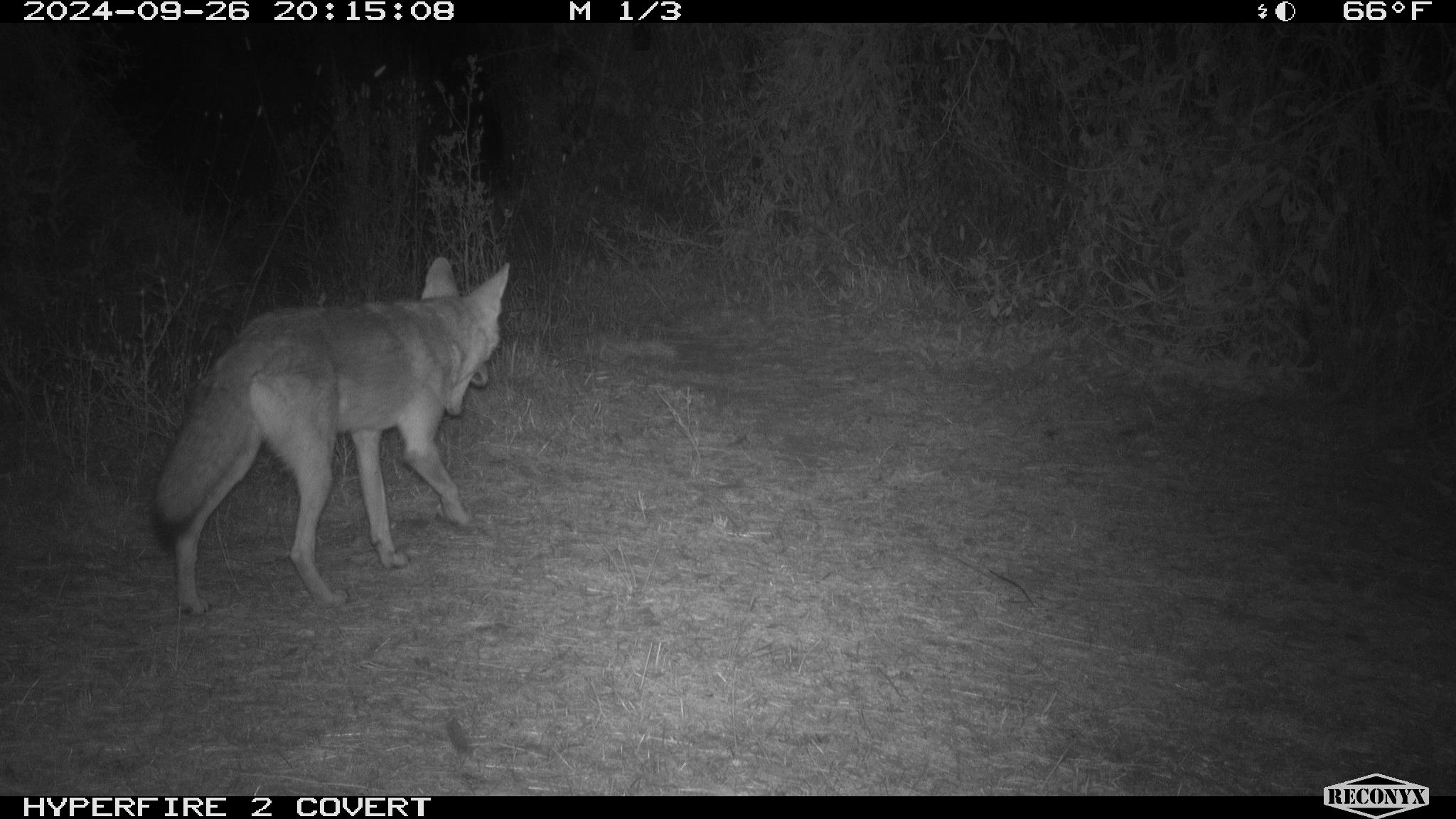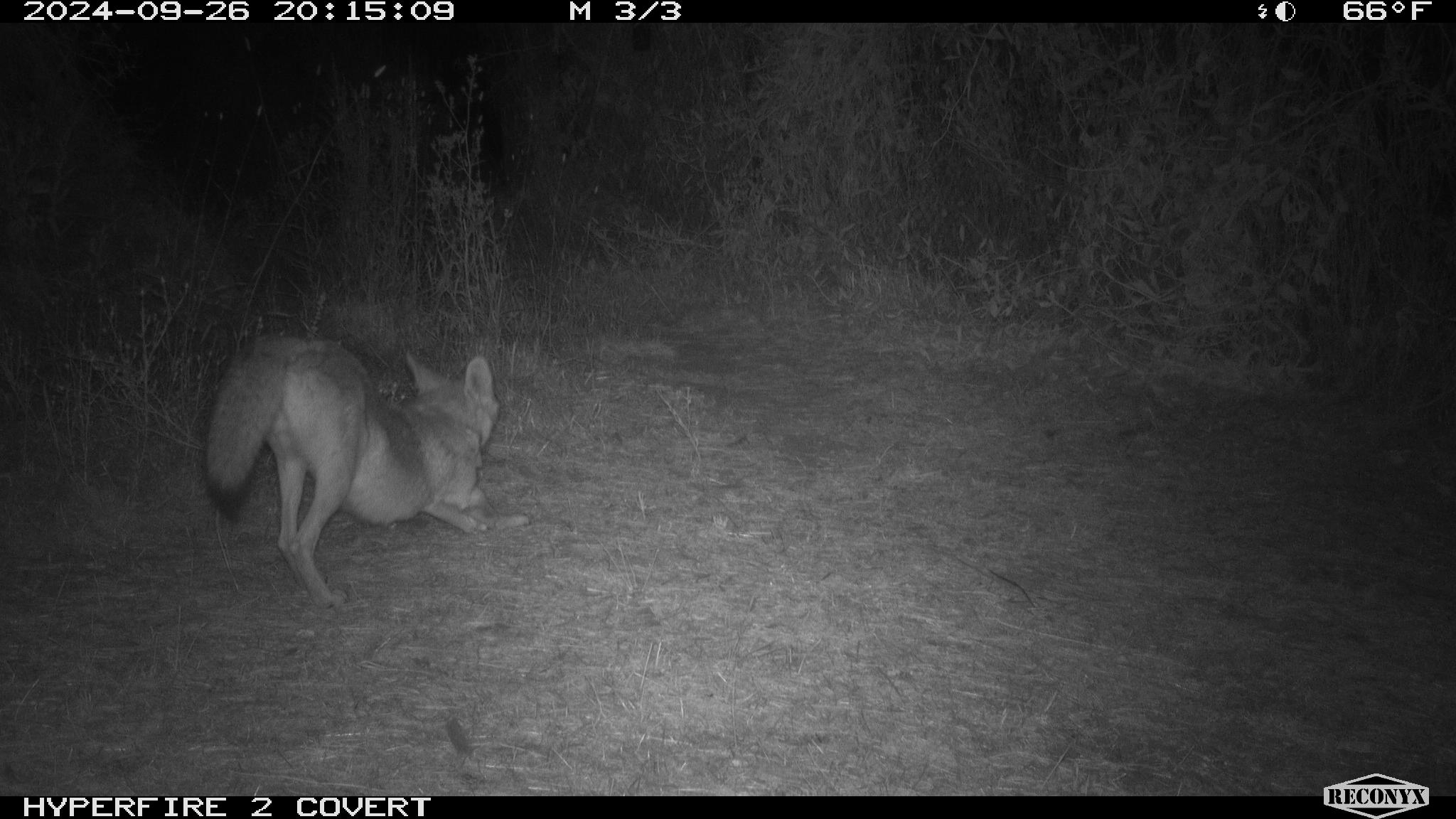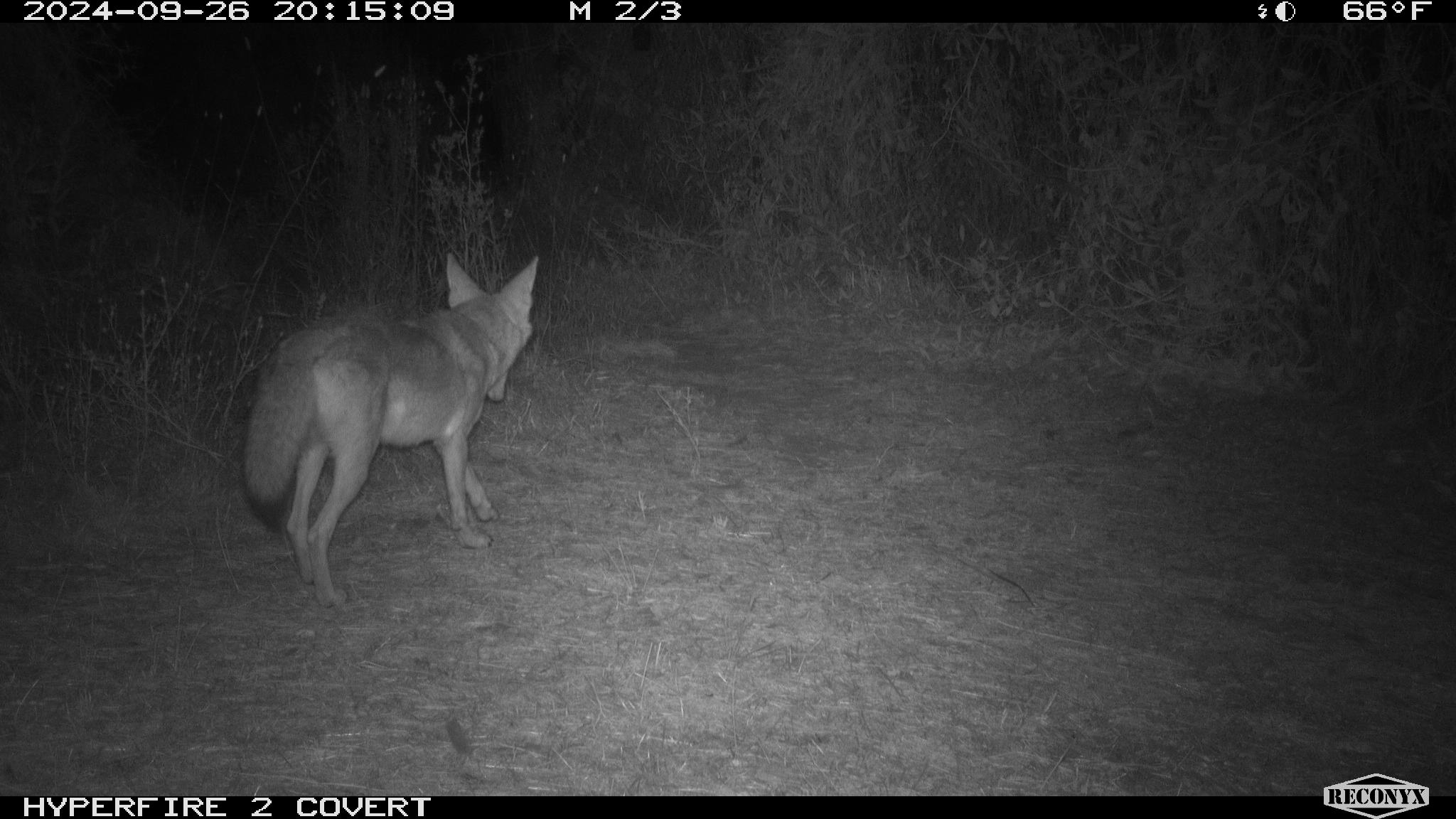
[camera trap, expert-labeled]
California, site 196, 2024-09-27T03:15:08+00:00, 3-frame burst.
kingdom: Animalia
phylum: Chordata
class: Mammalia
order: Carnivora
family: Canidae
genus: Canis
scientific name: Canis latrans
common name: coyote